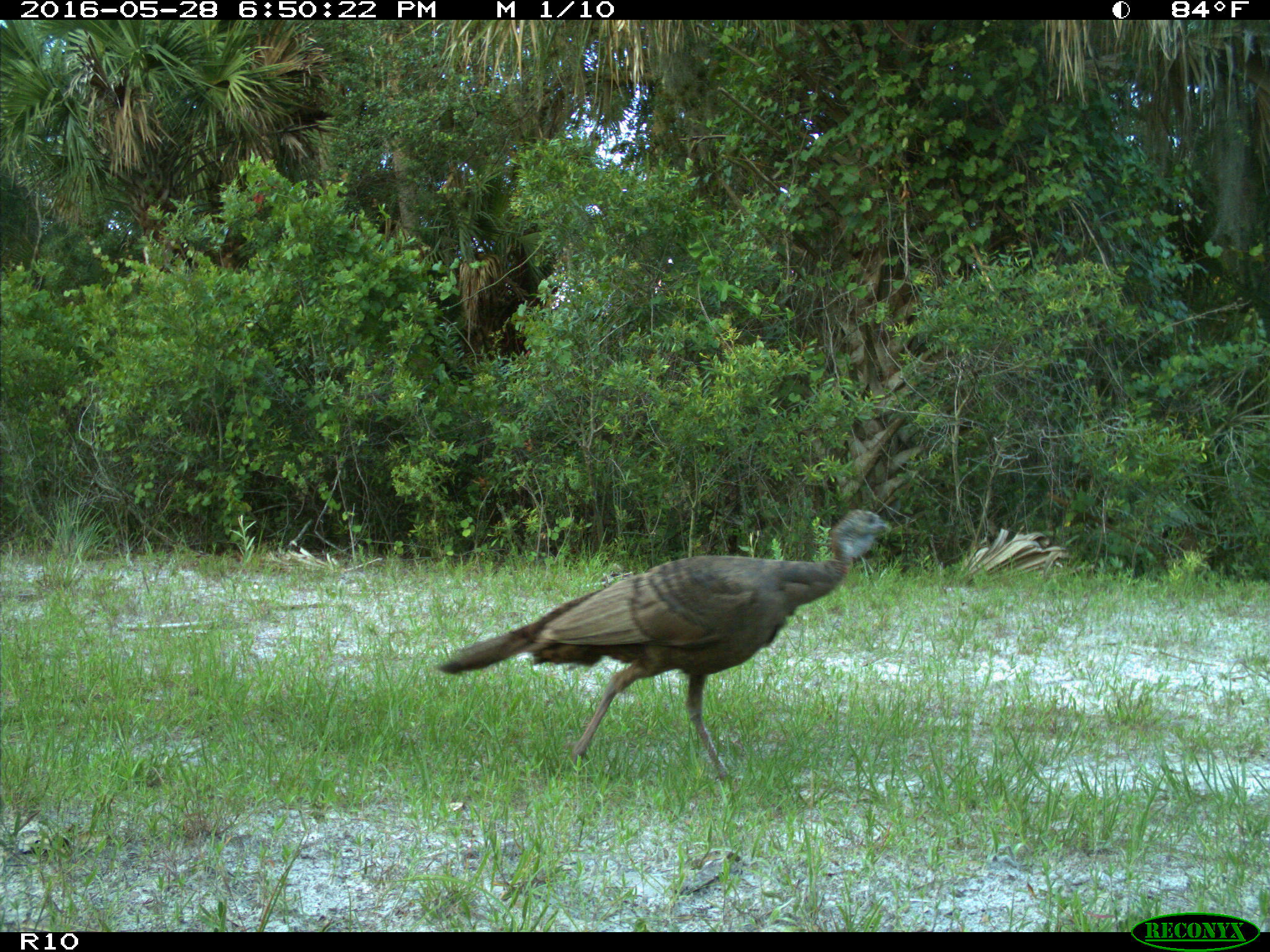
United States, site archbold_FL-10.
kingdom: Animalia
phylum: Chordata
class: Aves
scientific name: Aves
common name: birds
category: unidentified bird